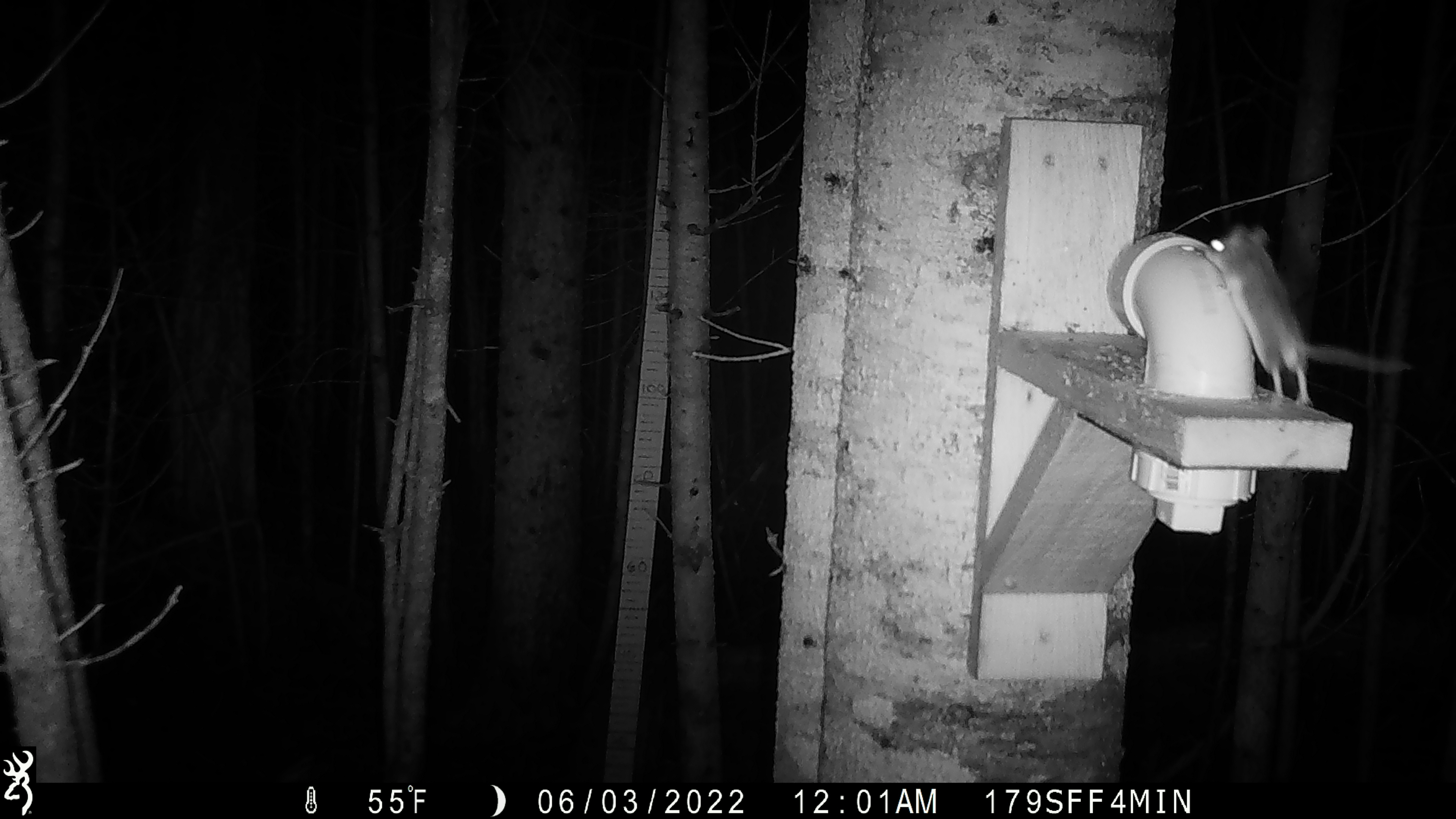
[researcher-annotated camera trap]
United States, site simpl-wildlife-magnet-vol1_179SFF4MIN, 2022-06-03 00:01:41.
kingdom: Animalia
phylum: Chordata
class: Mammalia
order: Rodentia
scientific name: Rodentia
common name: mouse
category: mouse sp.